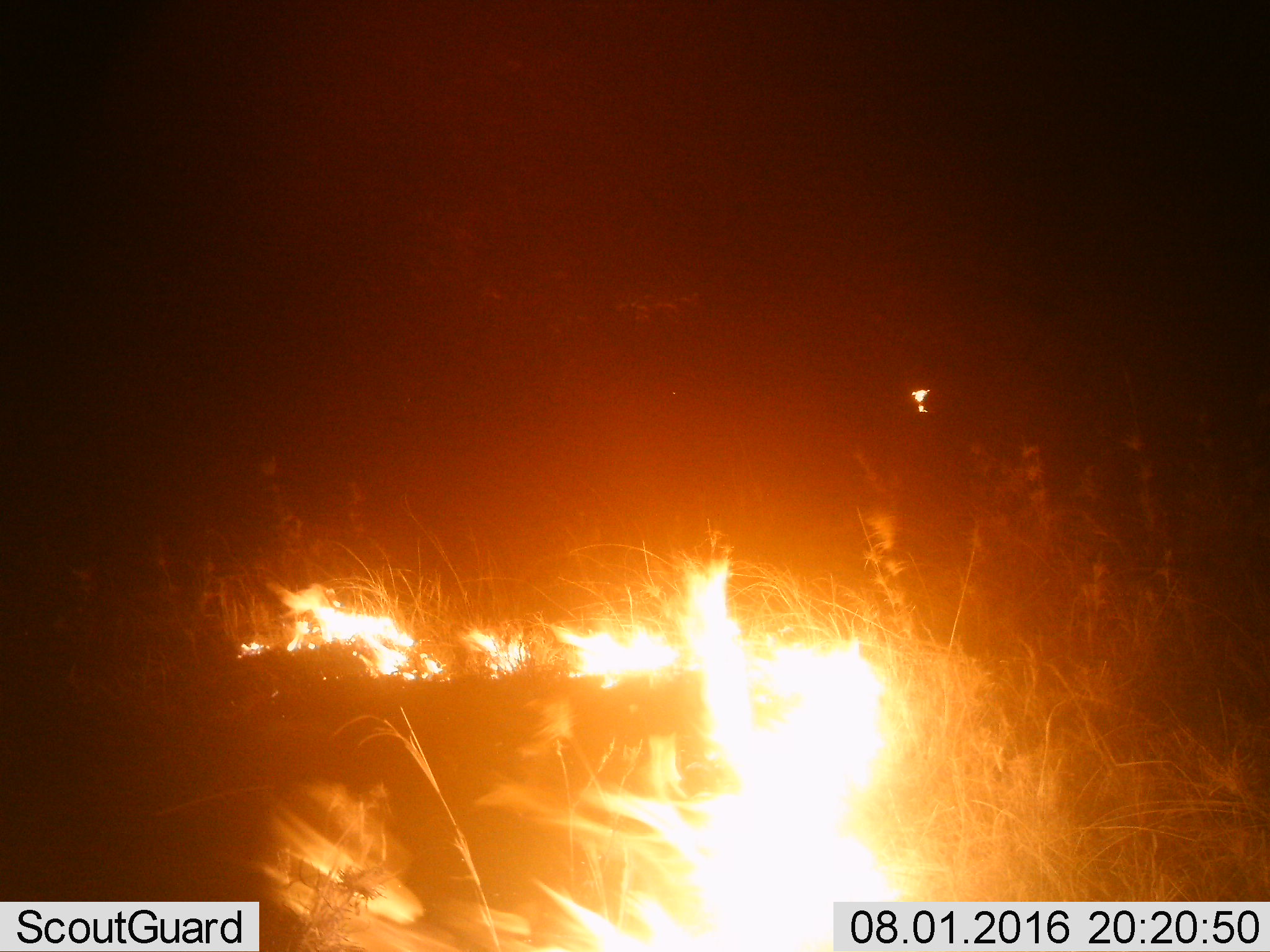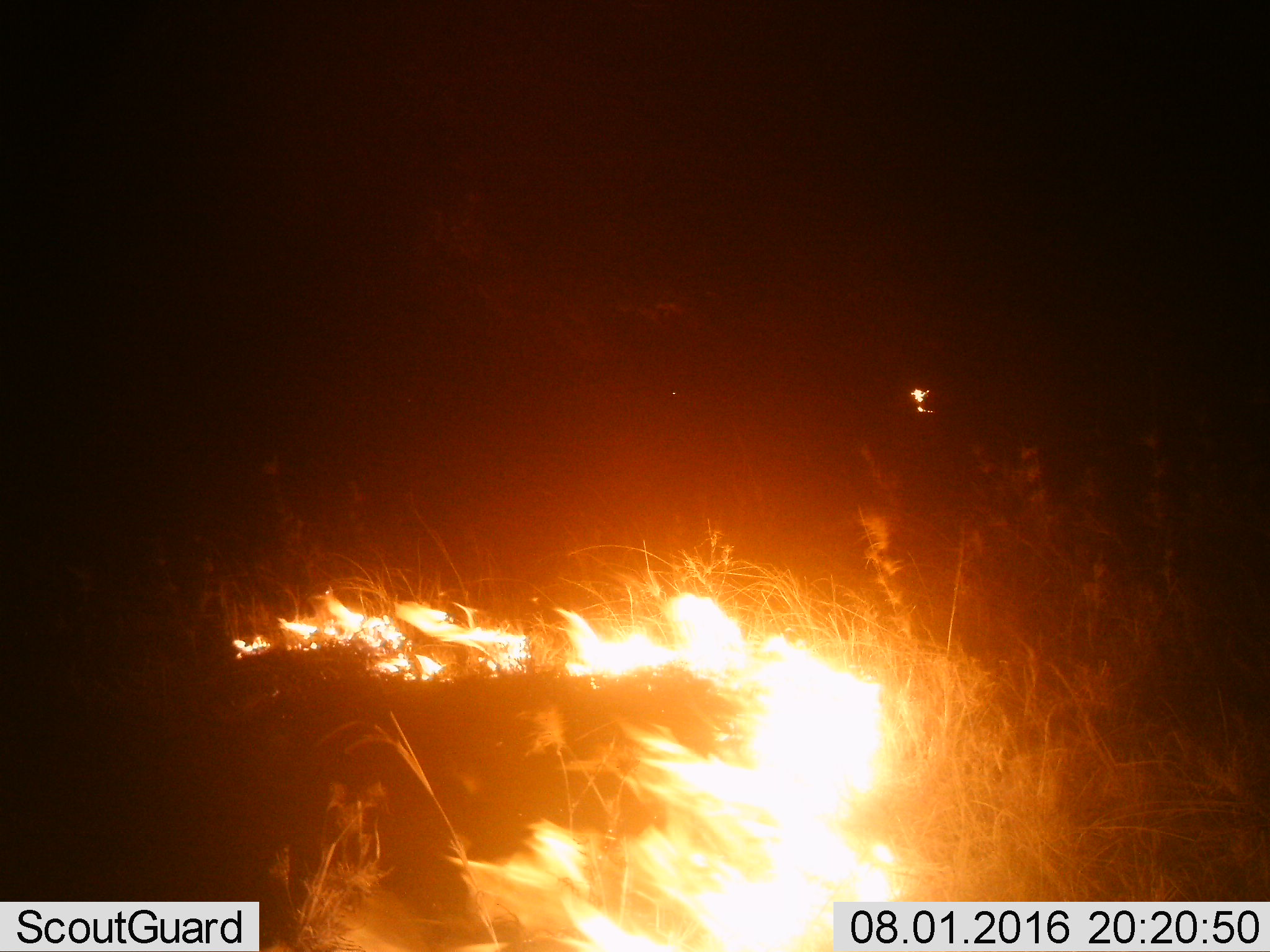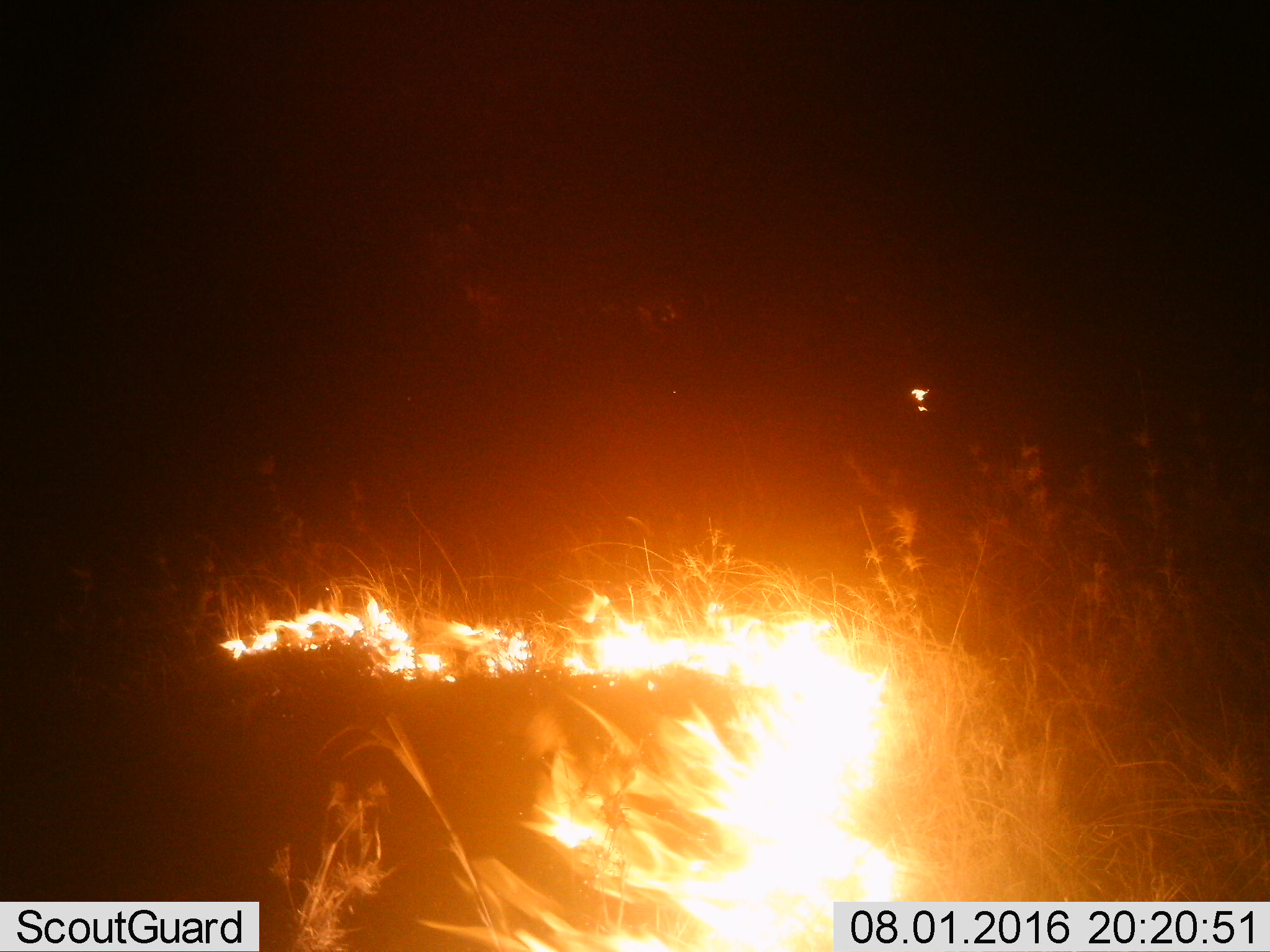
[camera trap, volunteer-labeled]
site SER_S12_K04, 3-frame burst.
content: unidentified animal